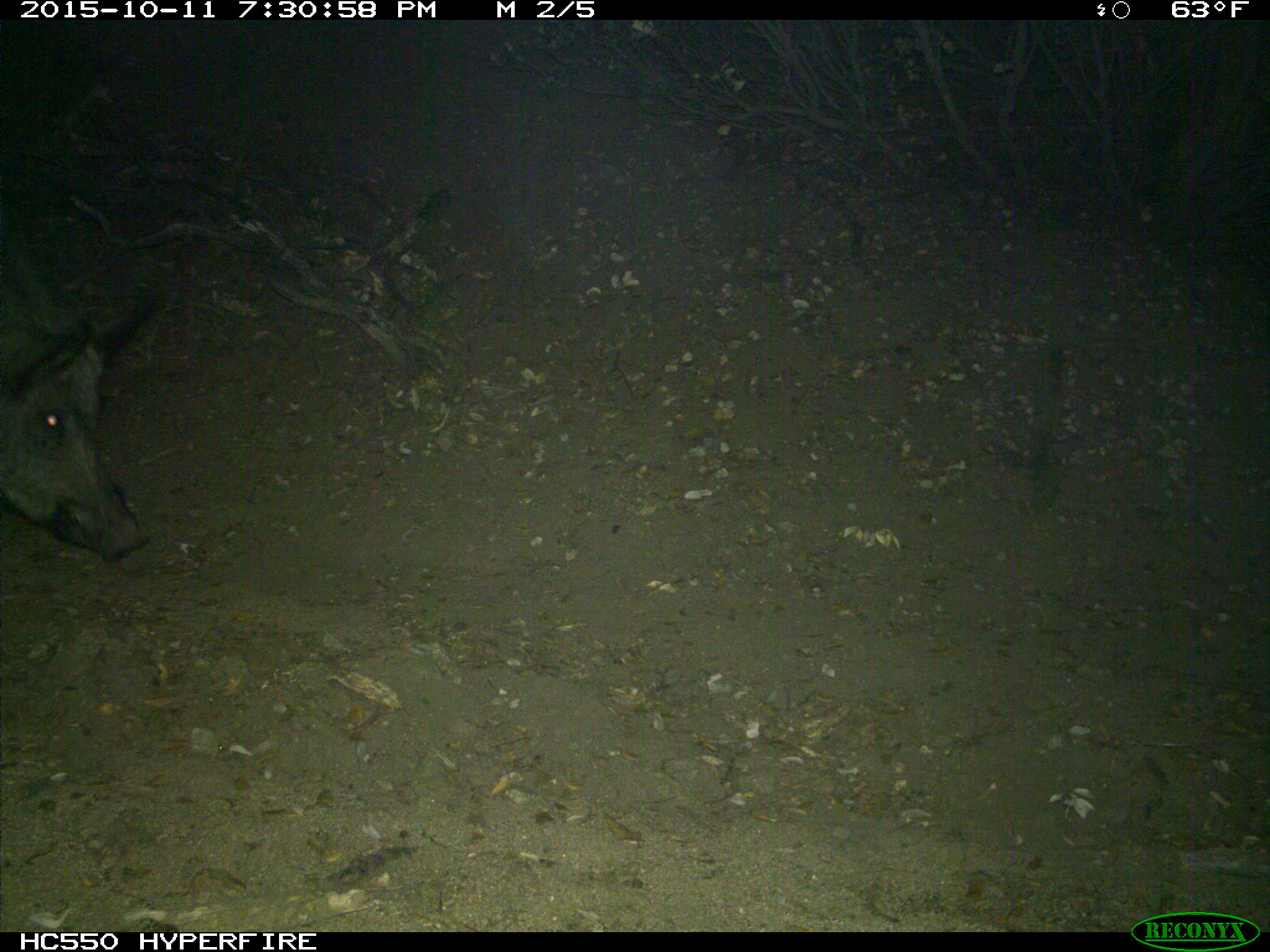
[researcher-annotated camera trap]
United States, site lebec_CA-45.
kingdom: Animalia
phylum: Chordata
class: Mammalia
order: Artiodactyla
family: Suidae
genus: Sus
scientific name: Sus scrofa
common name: wild boar